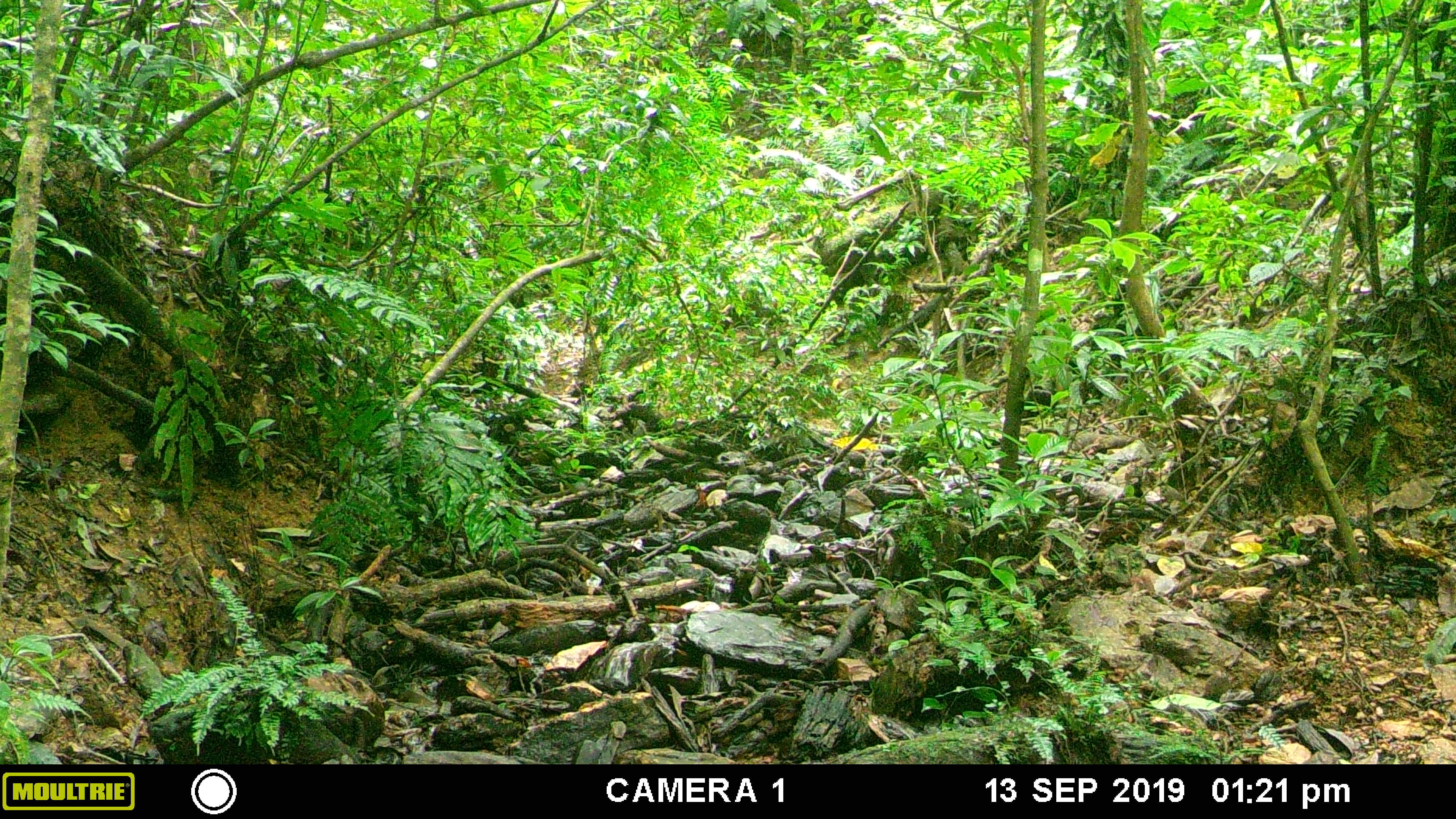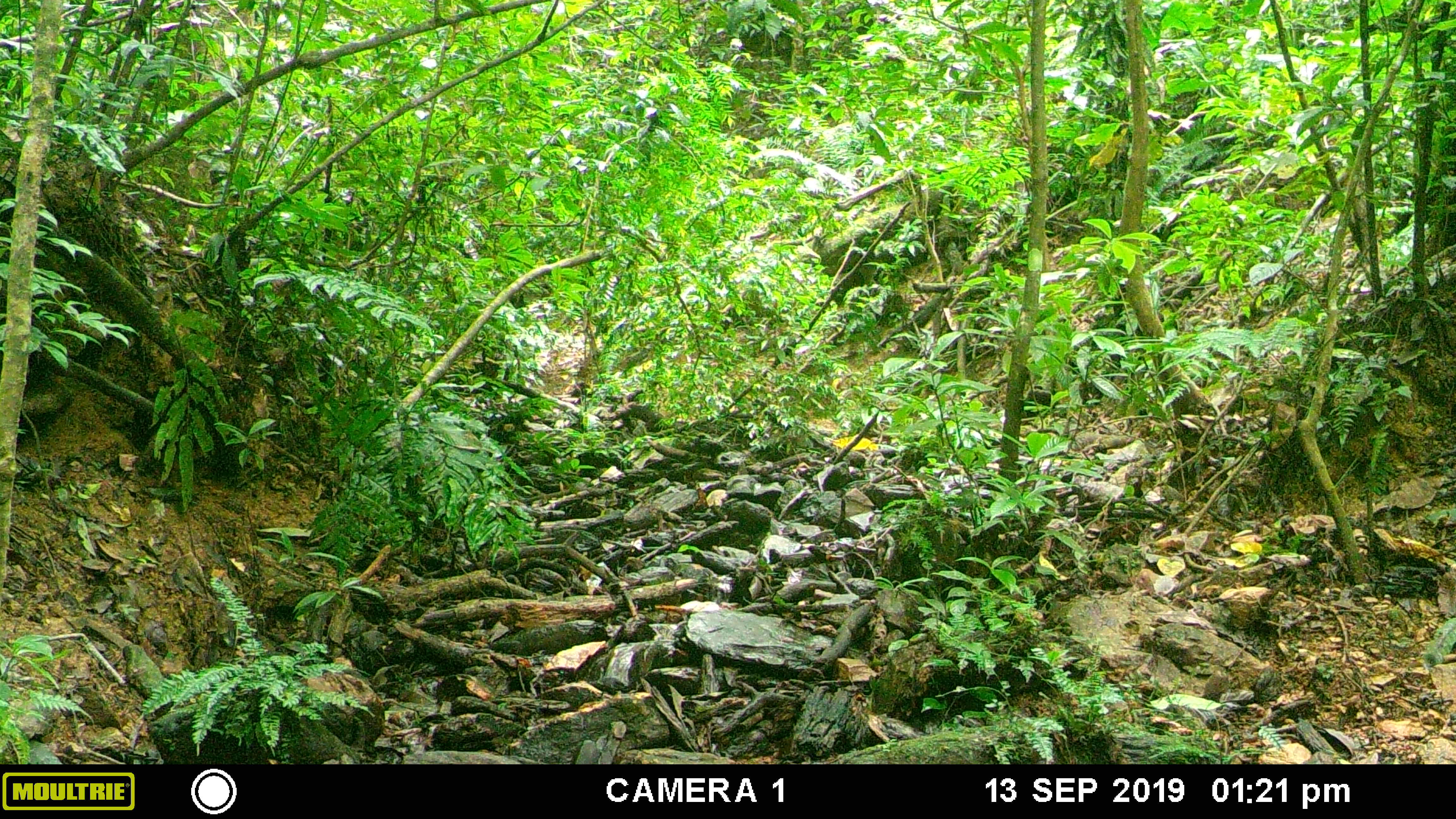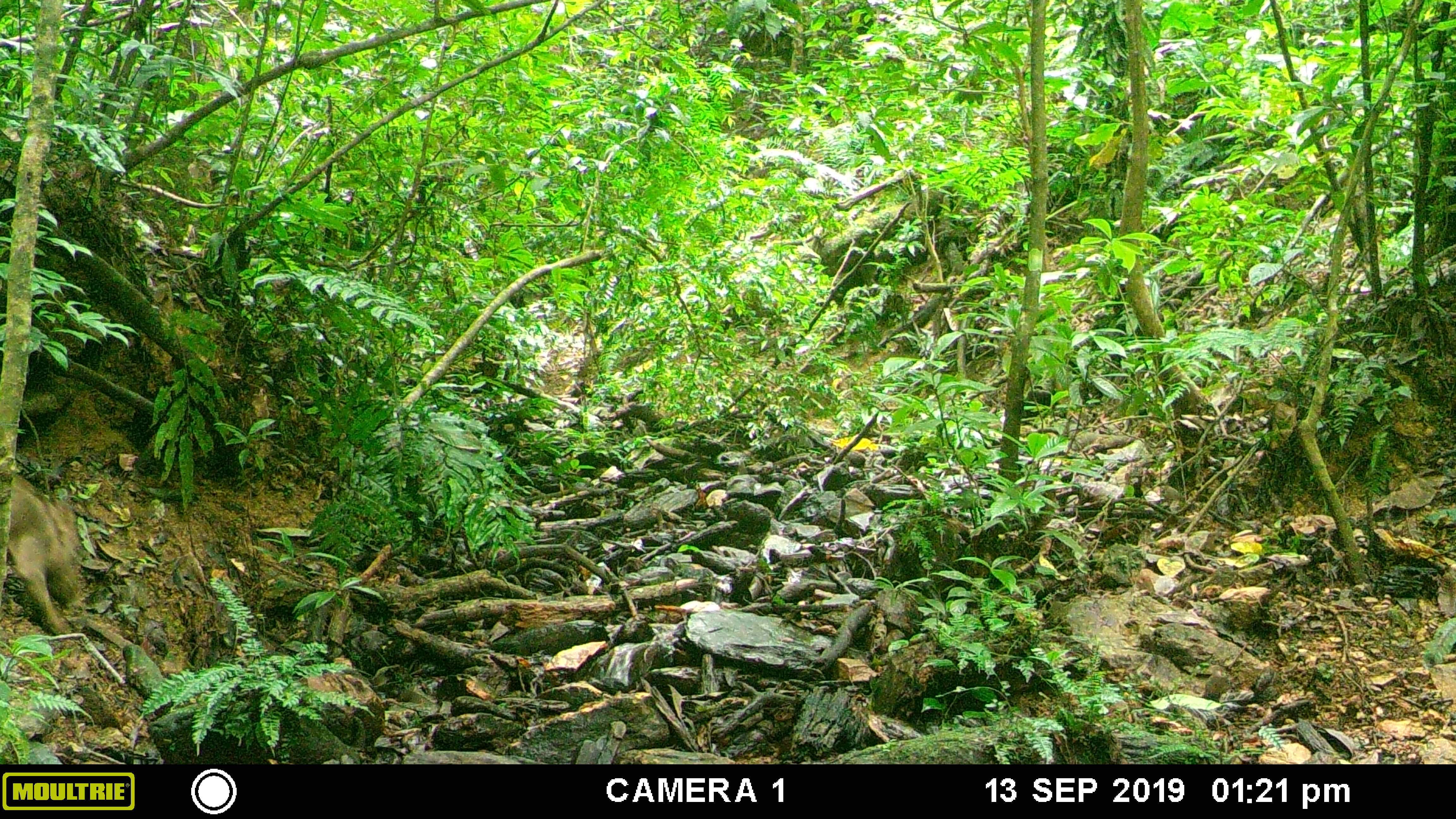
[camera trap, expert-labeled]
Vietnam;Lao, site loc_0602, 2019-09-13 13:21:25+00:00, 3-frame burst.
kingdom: Animalia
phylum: Chordata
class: Mammalia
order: Artiodactyla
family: Suidae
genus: Sus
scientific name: Sus scrofa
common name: eurasian wild pig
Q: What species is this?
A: Eurasian wild pig (Sus scrofa).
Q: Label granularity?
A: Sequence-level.